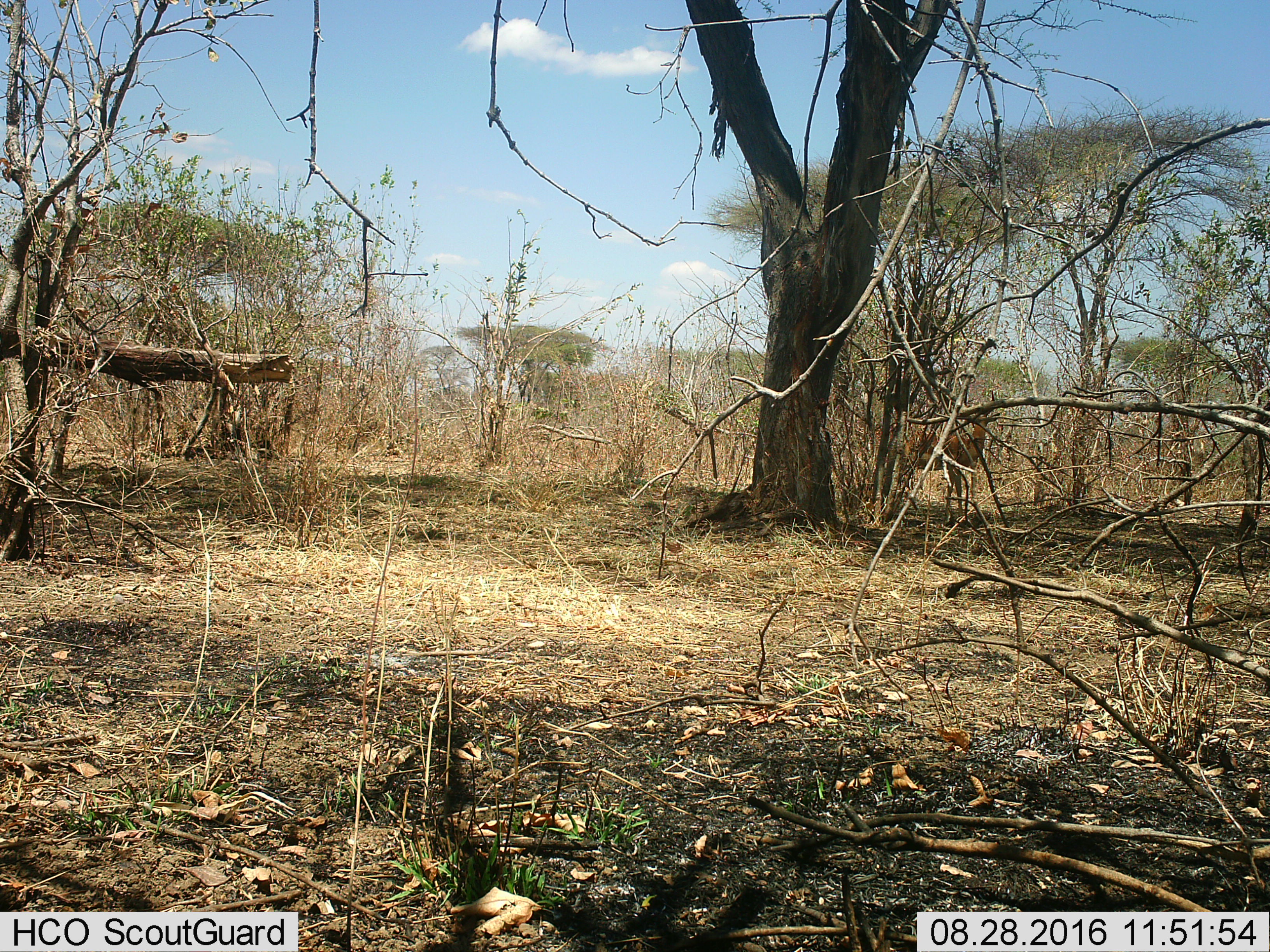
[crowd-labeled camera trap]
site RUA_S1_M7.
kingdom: Animalia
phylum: Chordata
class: Mammalia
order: Artiodactyla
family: Bovidae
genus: Aepyceros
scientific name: Aepyceros melampus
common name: impala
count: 1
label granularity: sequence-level